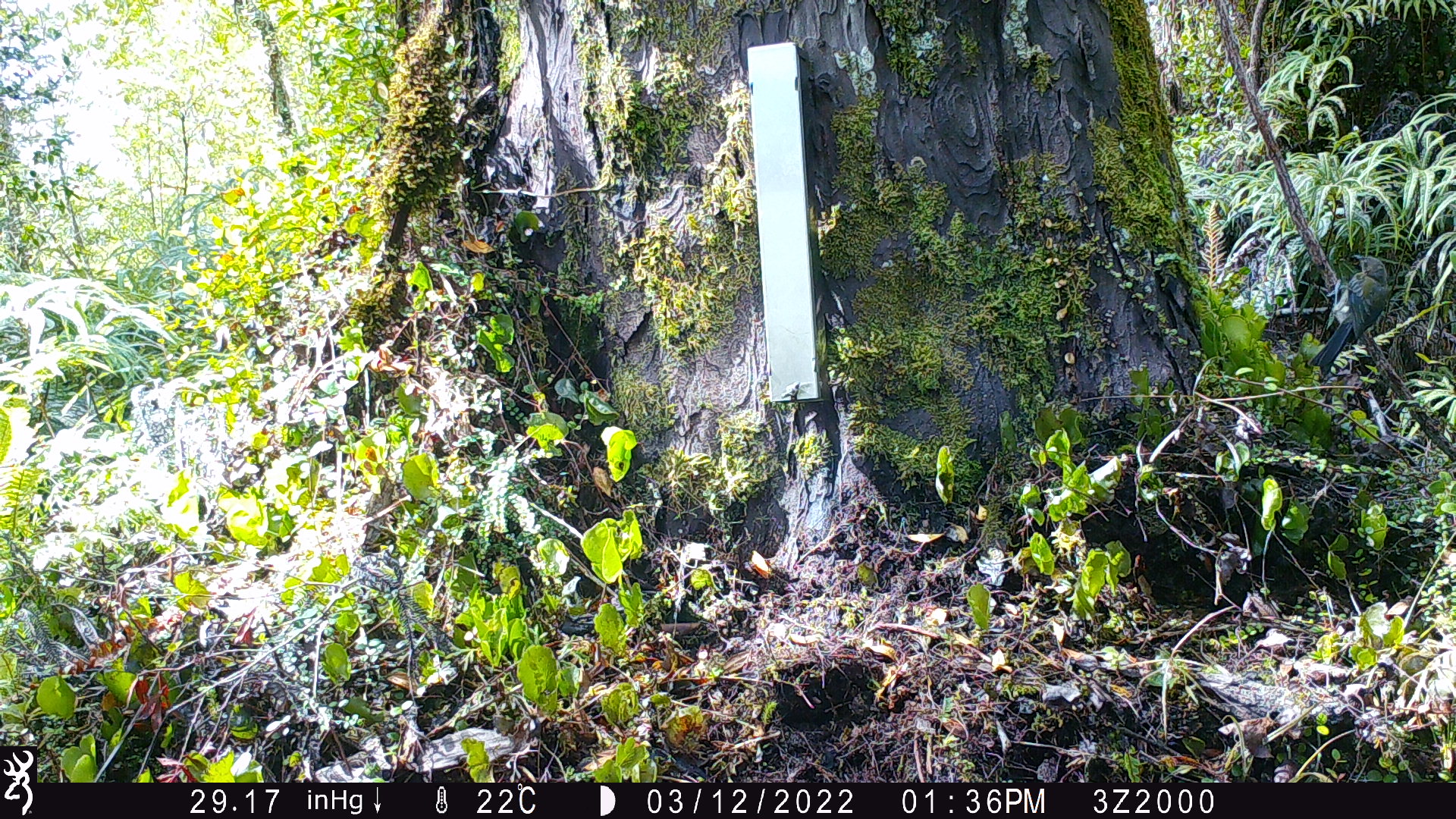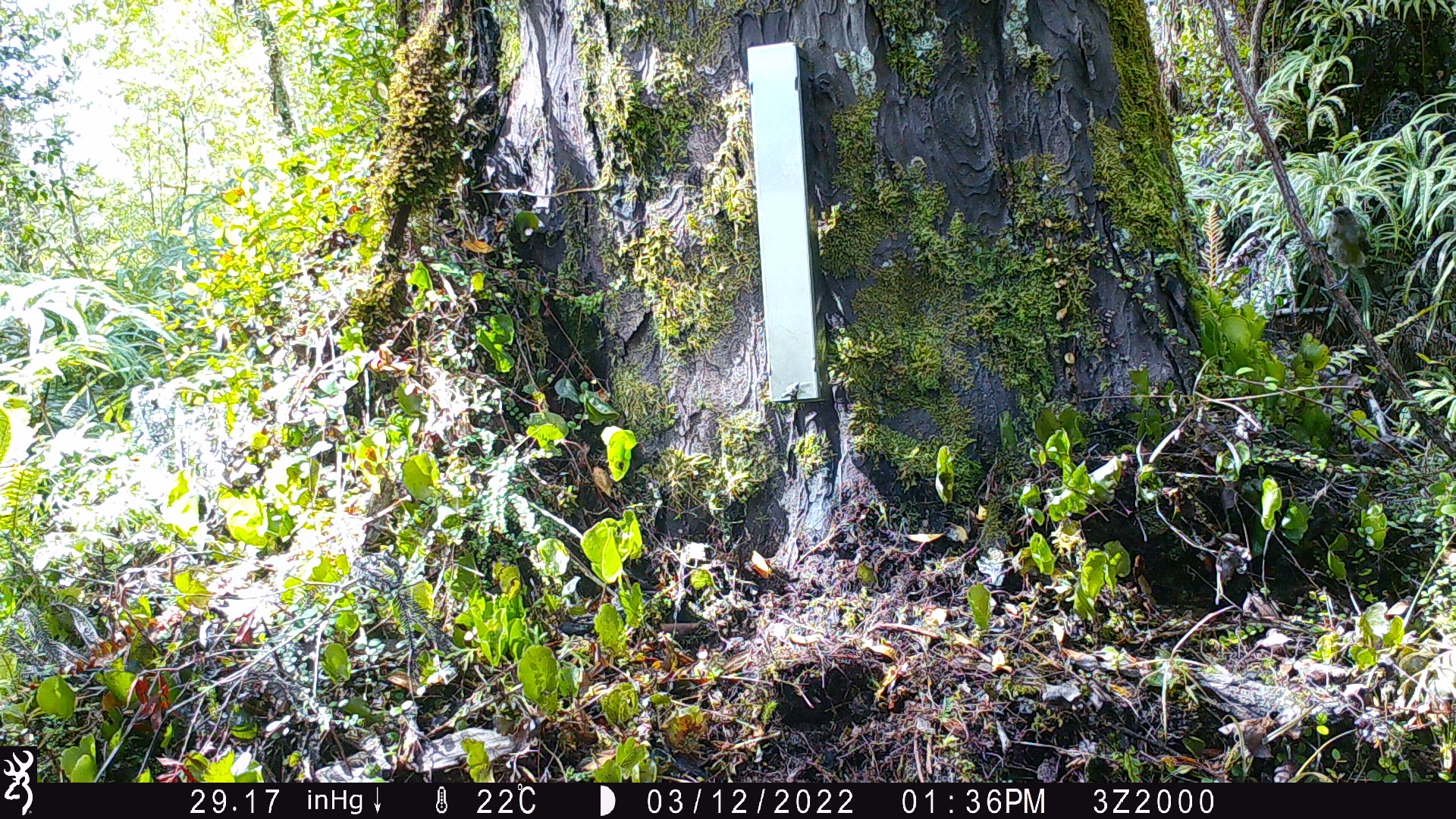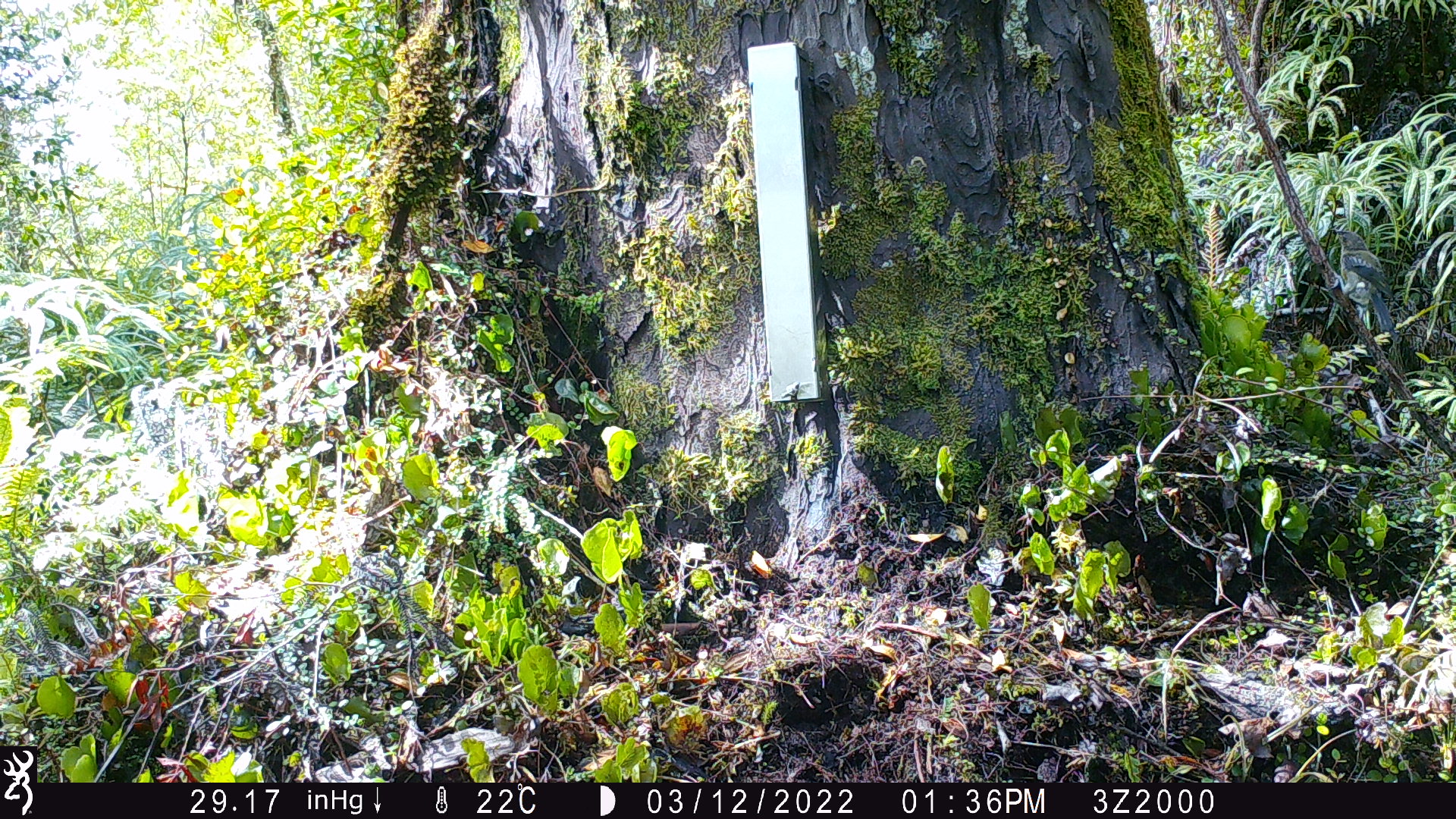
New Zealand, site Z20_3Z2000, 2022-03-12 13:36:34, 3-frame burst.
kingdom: Animalia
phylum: Chordata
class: Aves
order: Passeriformes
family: Meliphagidae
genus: Anthornis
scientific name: Anthornis melanura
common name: new zealand bellbird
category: bellbird